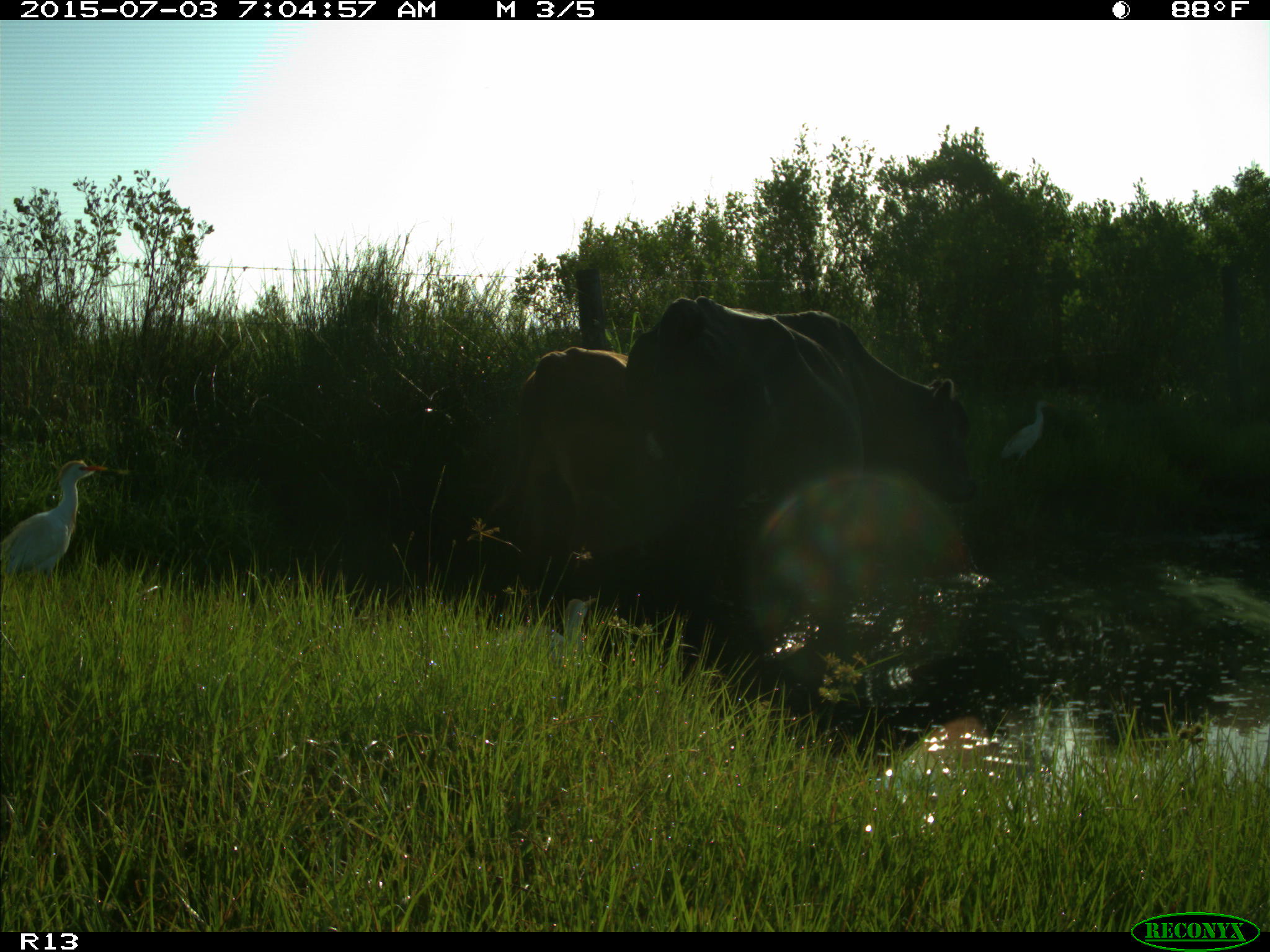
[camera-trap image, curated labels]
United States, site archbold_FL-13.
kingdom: Animalia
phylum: Chordata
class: Mammalia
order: Artiodactyla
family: Bovidae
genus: Bos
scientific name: Bos taurus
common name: domestic cow